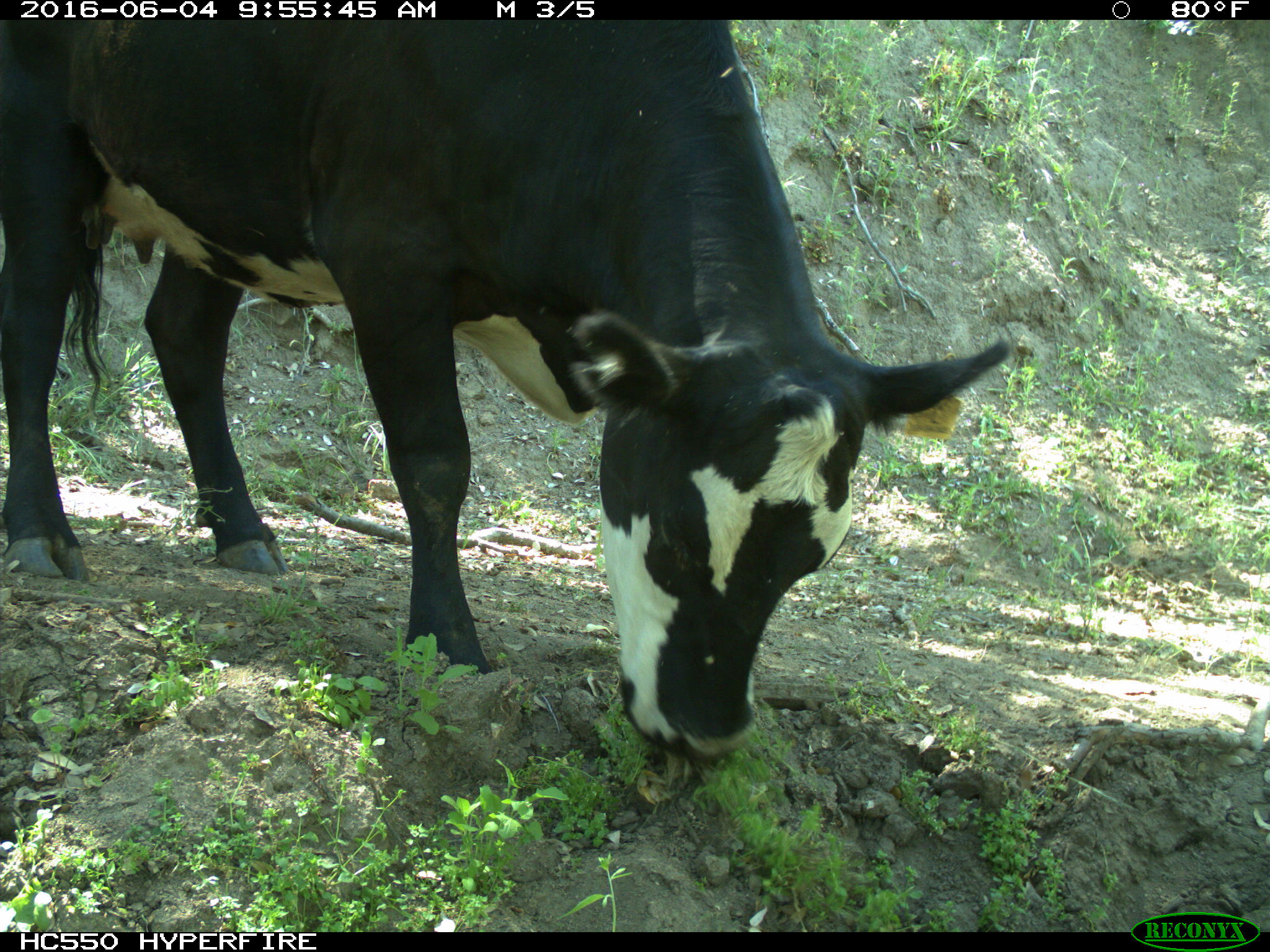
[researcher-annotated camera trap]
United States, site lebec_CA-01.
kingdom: Animalia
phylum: Chordata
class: Mammalia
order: Artiodactyla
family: Bovidae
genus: Bos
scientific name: Bos taurus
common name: domestic cow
Bos taurus (domestic cow).